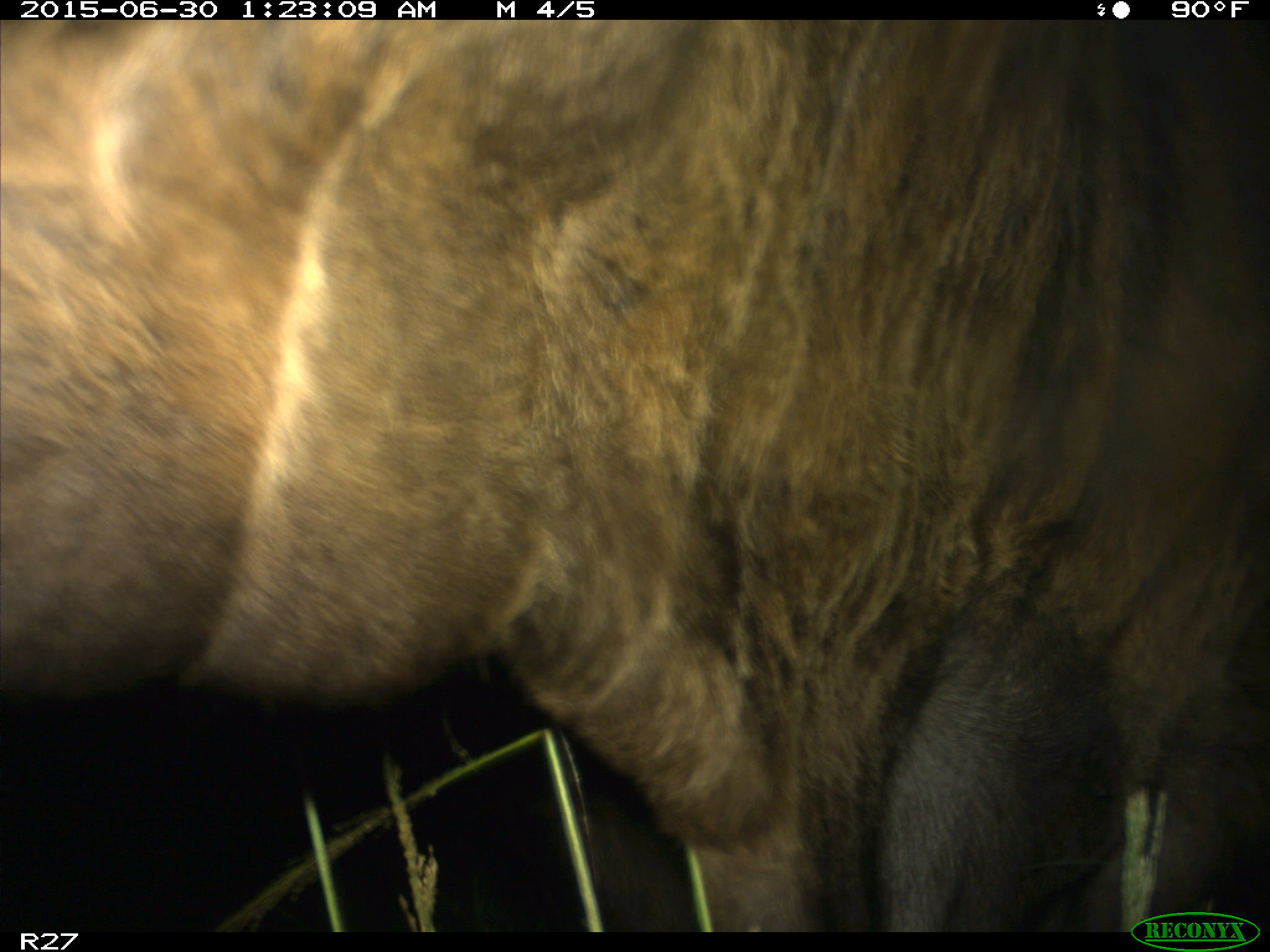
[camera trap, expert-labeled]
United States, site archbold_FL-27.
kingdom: Animalia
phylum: Chordata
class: Mammalia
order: Artiodactyla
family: Bovidae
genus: Bos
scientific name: Bos taurus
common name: domestic cow